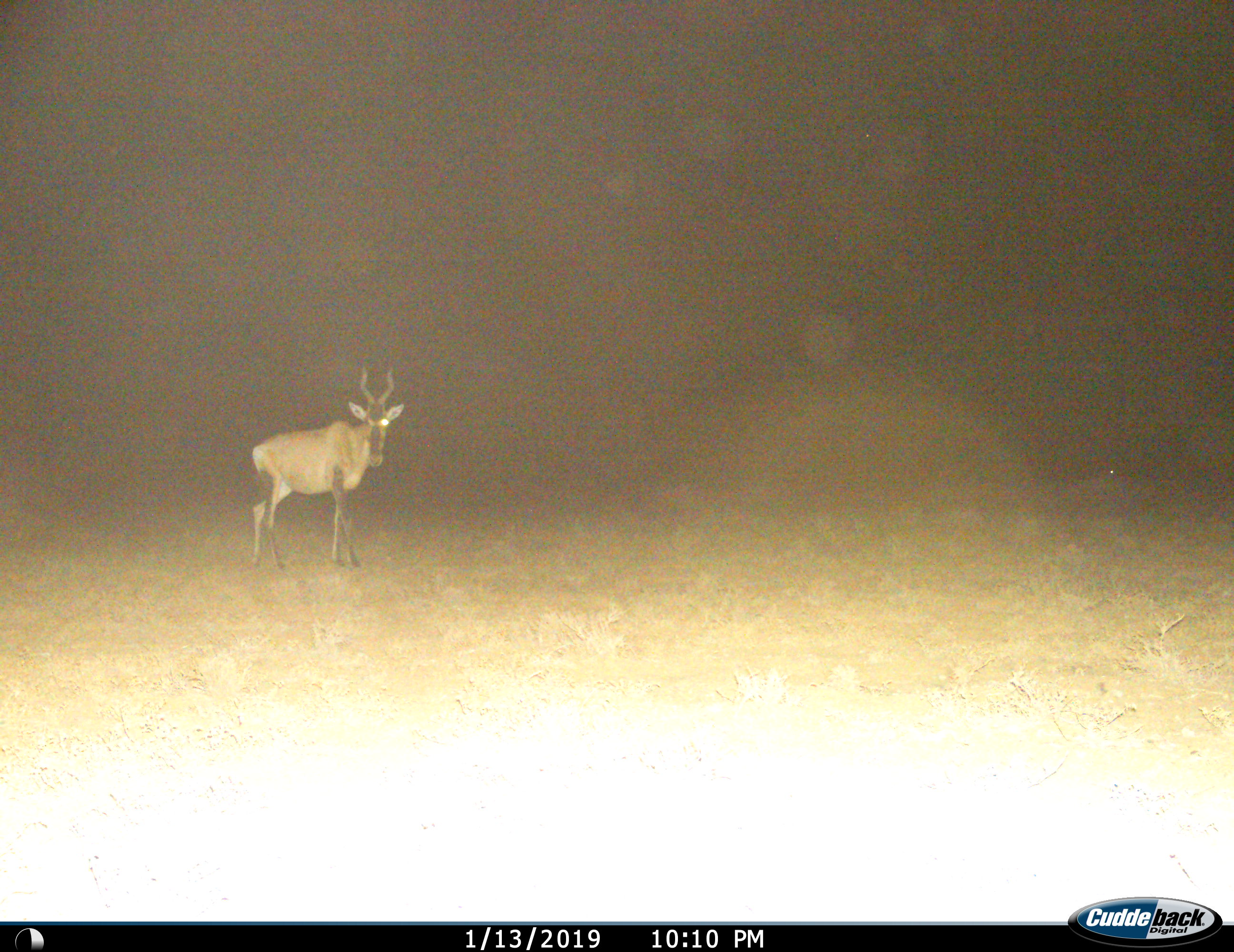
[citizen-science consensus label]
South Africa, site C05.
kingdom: Animalia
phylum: Chordata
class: Mammalia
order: Artiodactyla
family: Bovidae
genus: Alcelaphus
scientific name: Alcelaphus buselaphus caama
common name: red hartebeest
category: hartebeestred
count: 1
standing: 100%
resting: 0%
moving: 0%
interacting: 0%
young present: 0%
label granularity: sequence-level